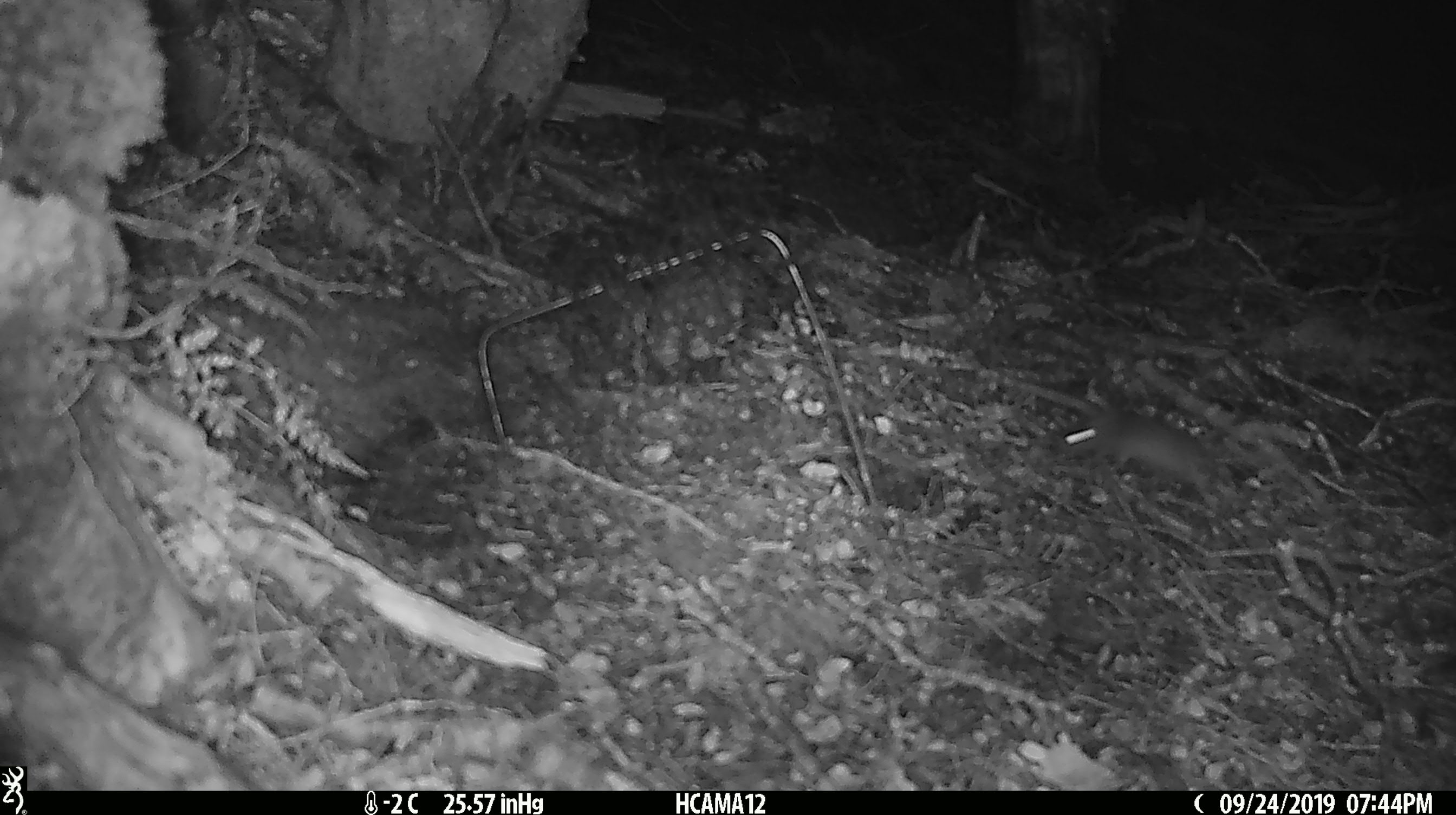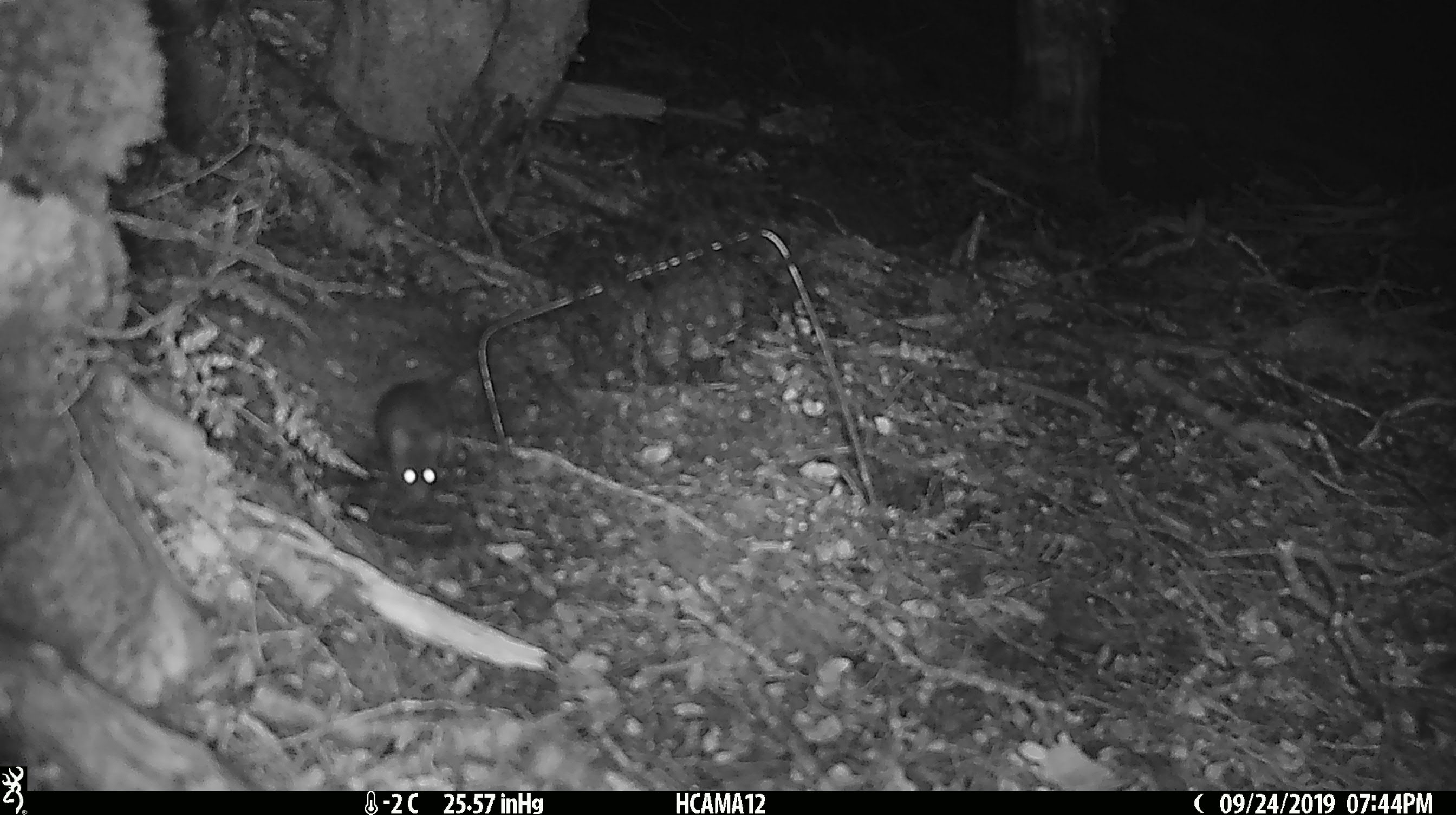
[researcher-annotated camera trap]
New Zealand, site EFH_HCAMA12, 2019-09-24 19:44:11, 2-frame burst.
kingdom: Animalia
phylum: Chordata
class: Mammalia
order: Rodentia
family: Muridae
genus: Mus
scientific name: Mus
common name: mouse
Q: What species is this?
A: Mouse (Mus).